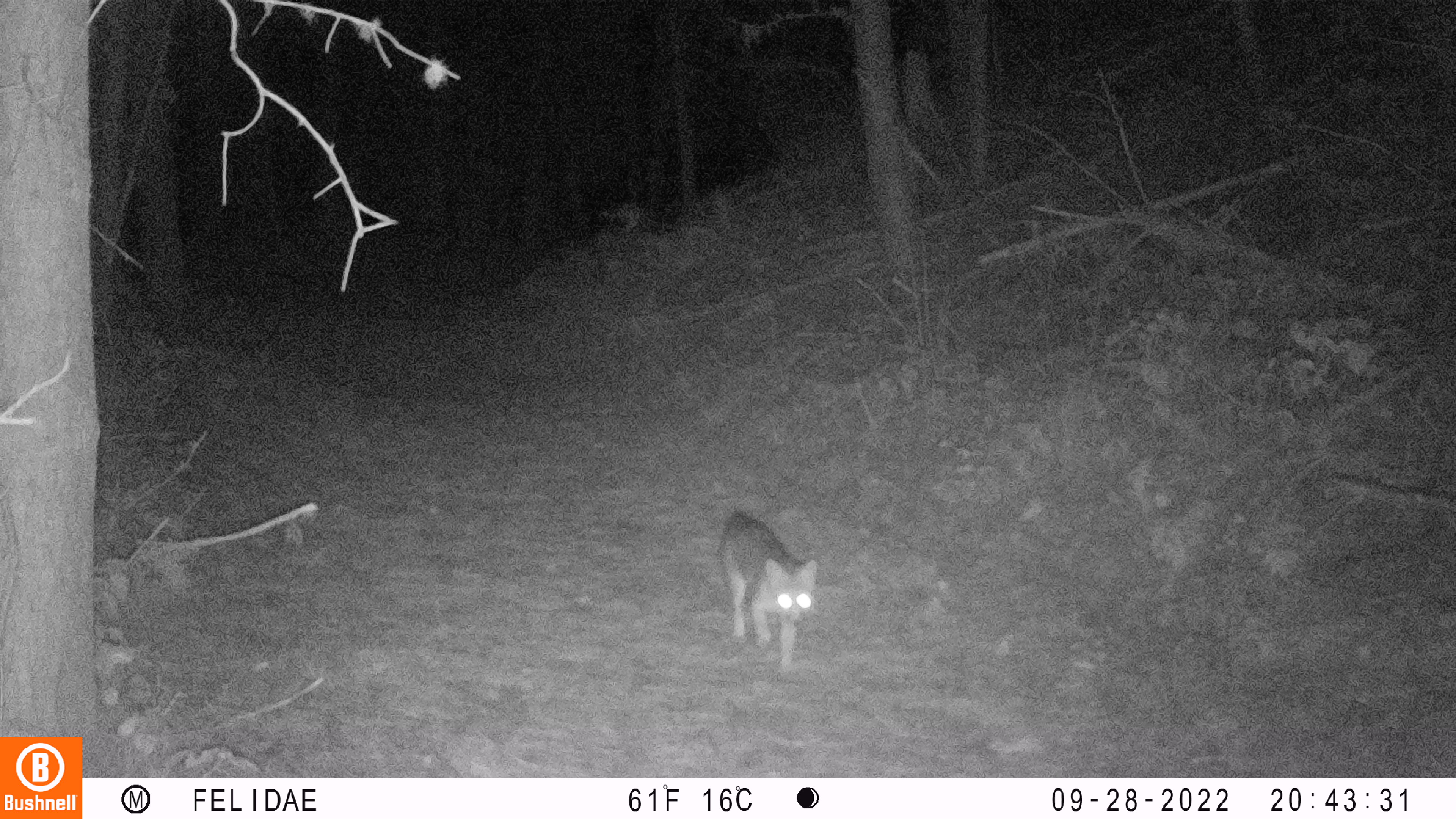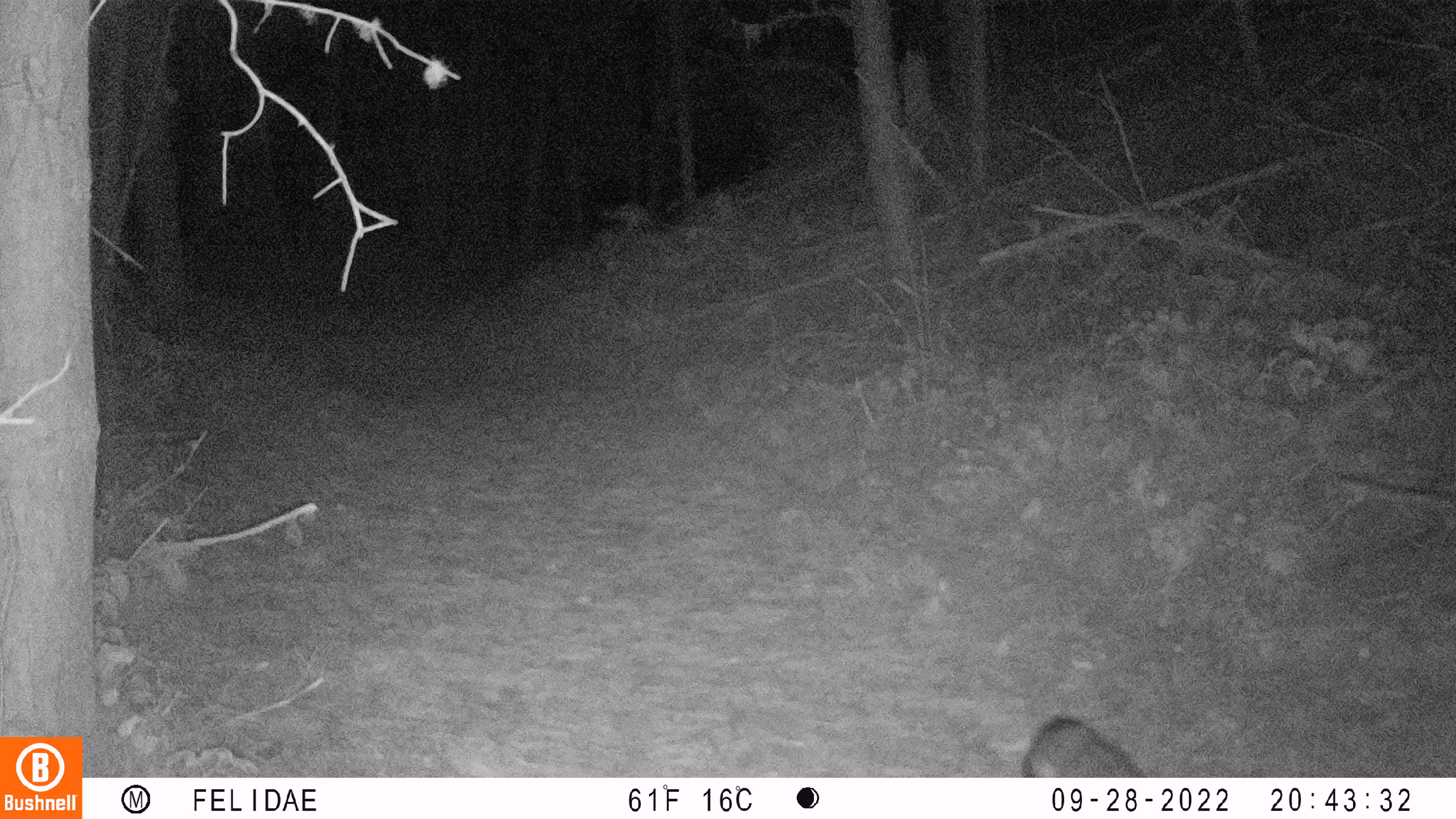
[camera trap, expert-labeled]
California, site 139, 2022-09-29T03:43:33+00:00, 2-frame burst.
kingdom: Animalia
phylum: Chordata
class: Mammalia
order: Carnivora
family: Canidae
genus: Urocyon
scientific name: Urocyon cinereoargenteus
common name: gray fox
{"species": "gray fox (Urocyon cinereoargenteus)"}